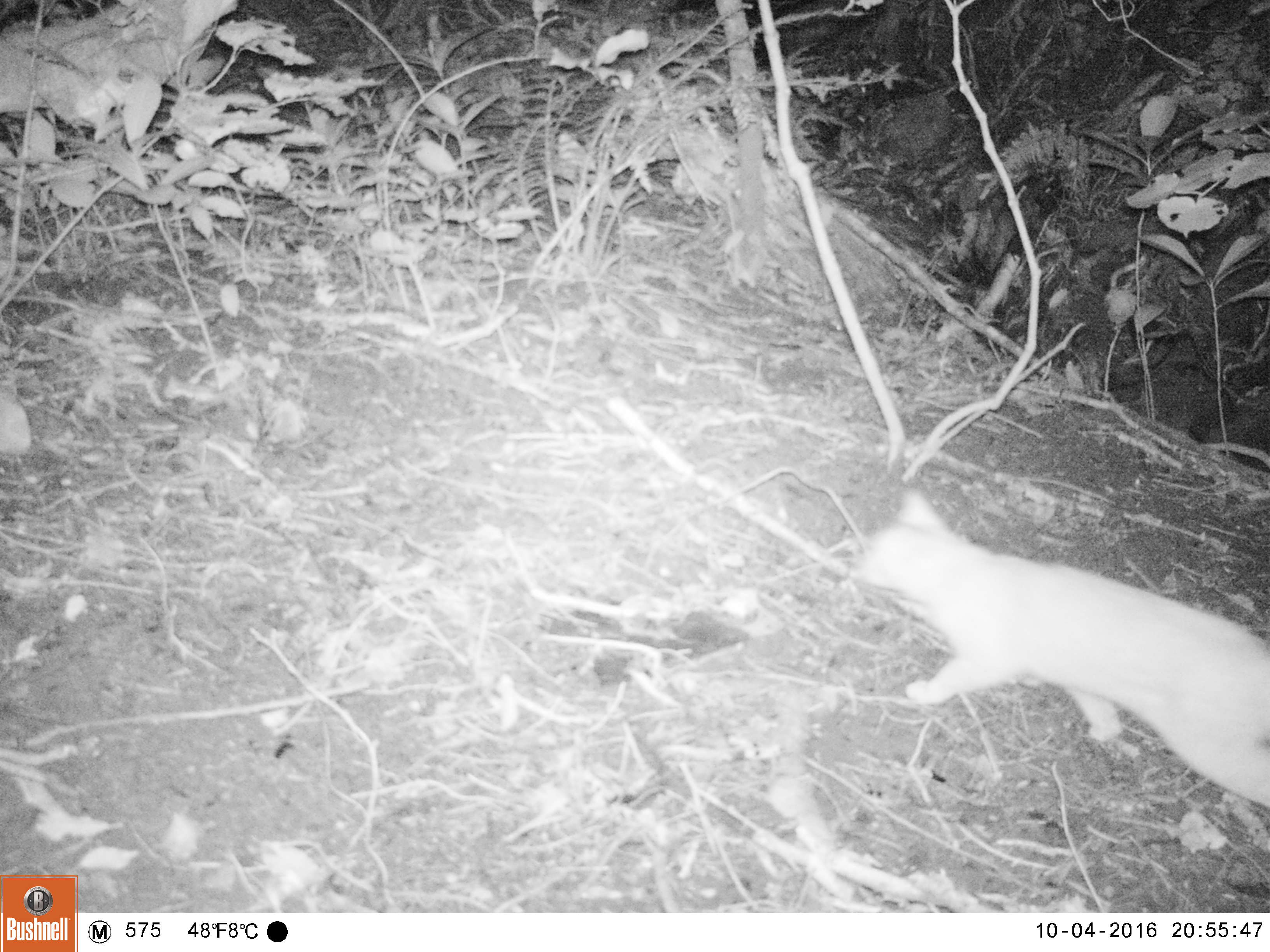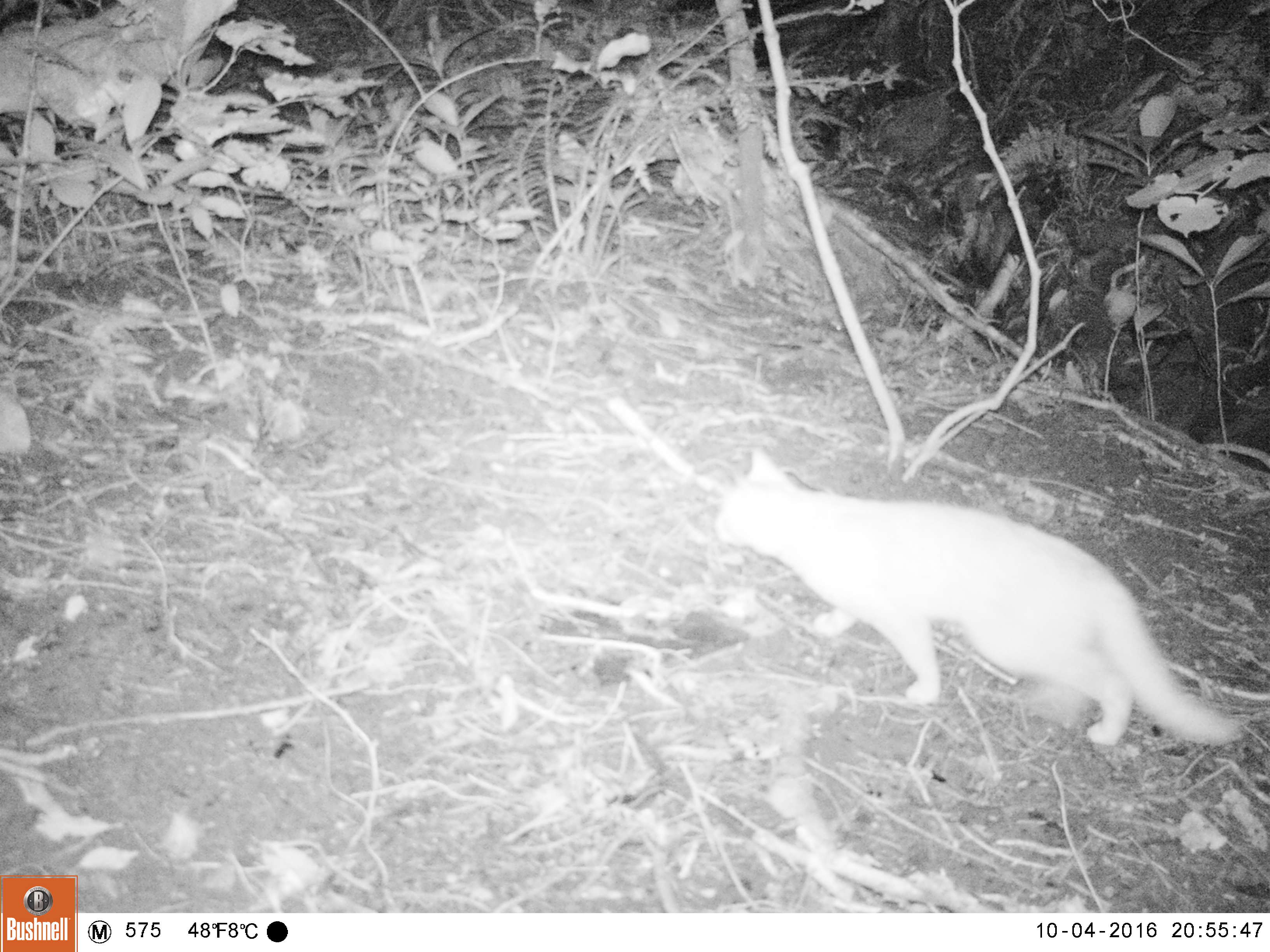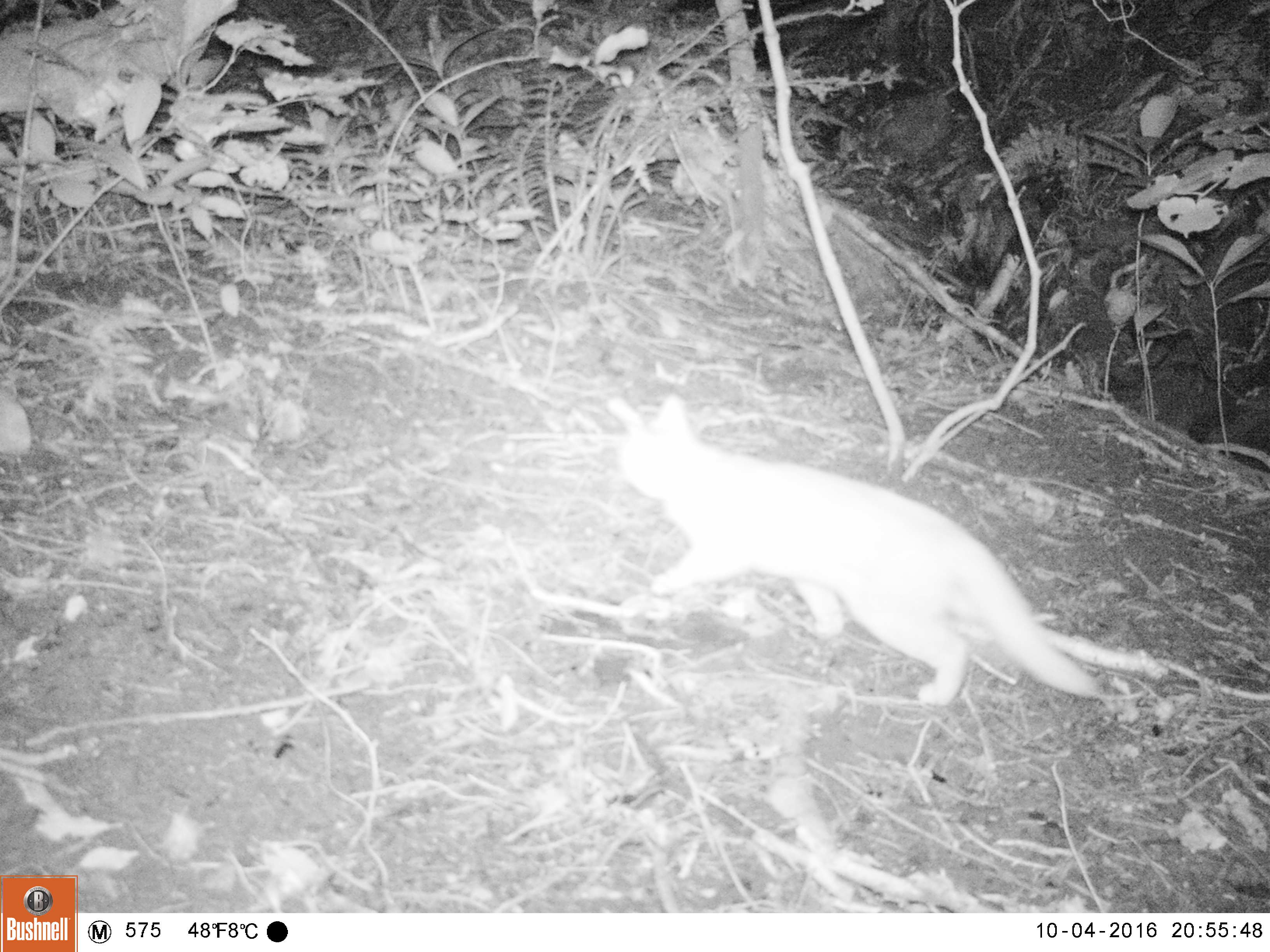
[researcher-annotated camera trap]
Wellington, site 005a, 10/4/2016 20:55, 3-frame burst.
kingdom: Animalia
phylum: Chordata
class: Mammalia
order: Carnivora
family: Felidae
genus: Felis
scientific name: Felis catus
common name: cat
Cat (Felis catus).